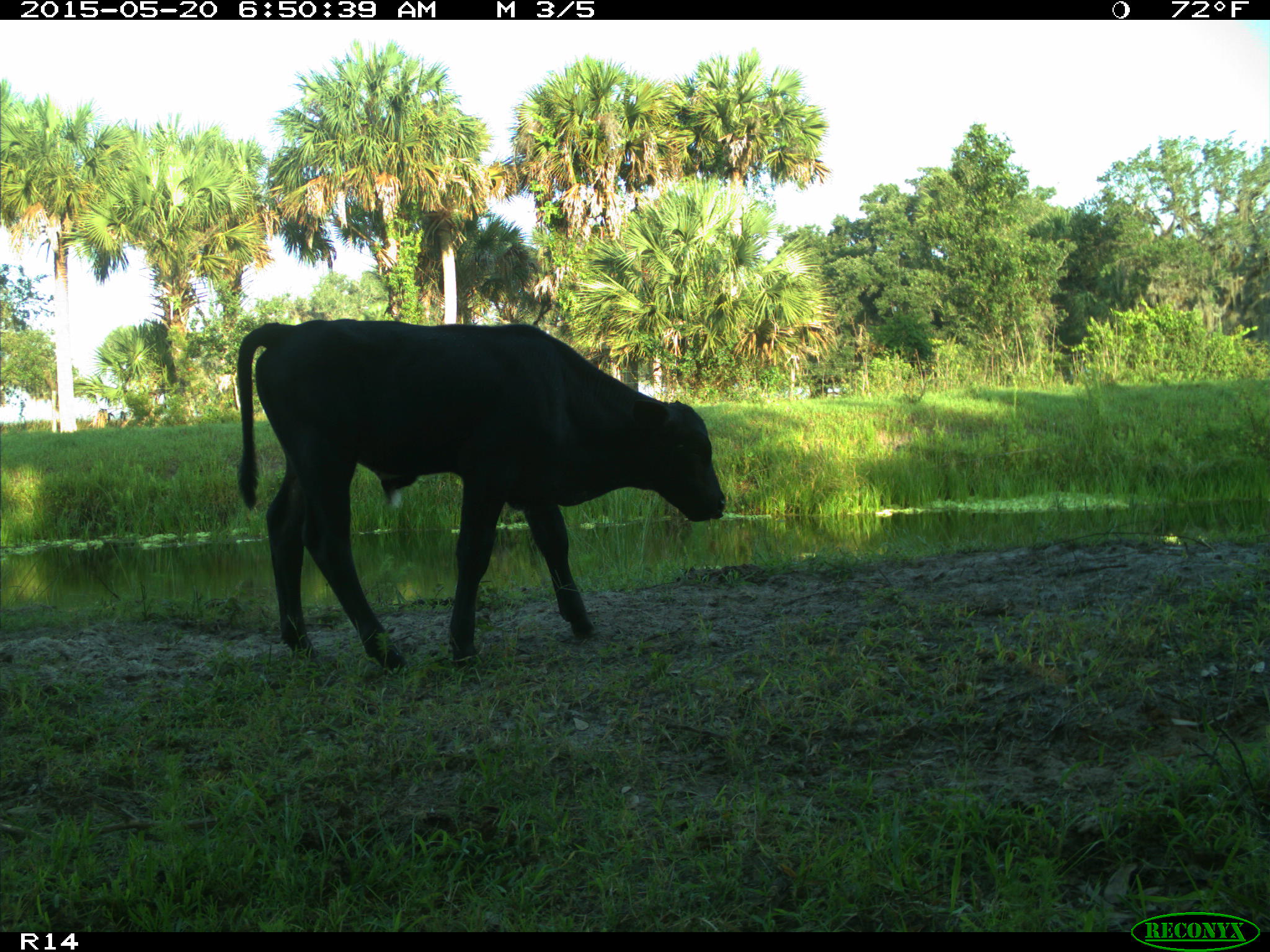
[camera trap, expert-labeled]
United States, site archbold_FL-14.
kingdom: Animalia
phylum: Chordata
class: Mammalia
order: Artiodactyla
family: Bovidae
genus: Bos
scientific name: Bos taurus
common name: domestic cow